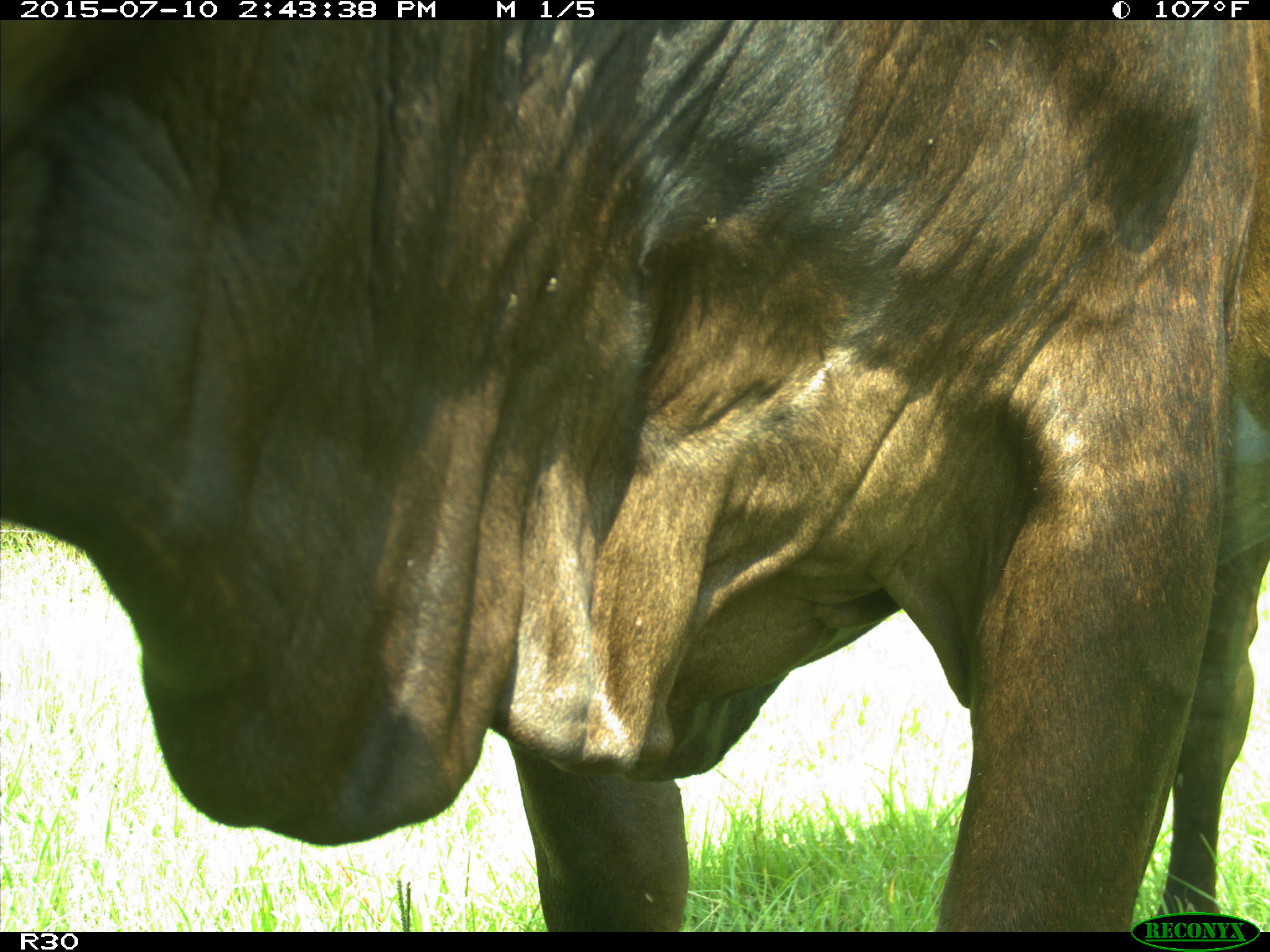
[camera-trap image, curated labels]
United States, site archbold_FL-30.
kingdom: Animalia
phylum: Chordata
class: Mammalia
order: Artiodactyla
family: Bovidae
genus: Bos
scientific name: Bos taurus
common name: domestic cow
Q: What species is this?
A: Bos taurus (domestic cow).